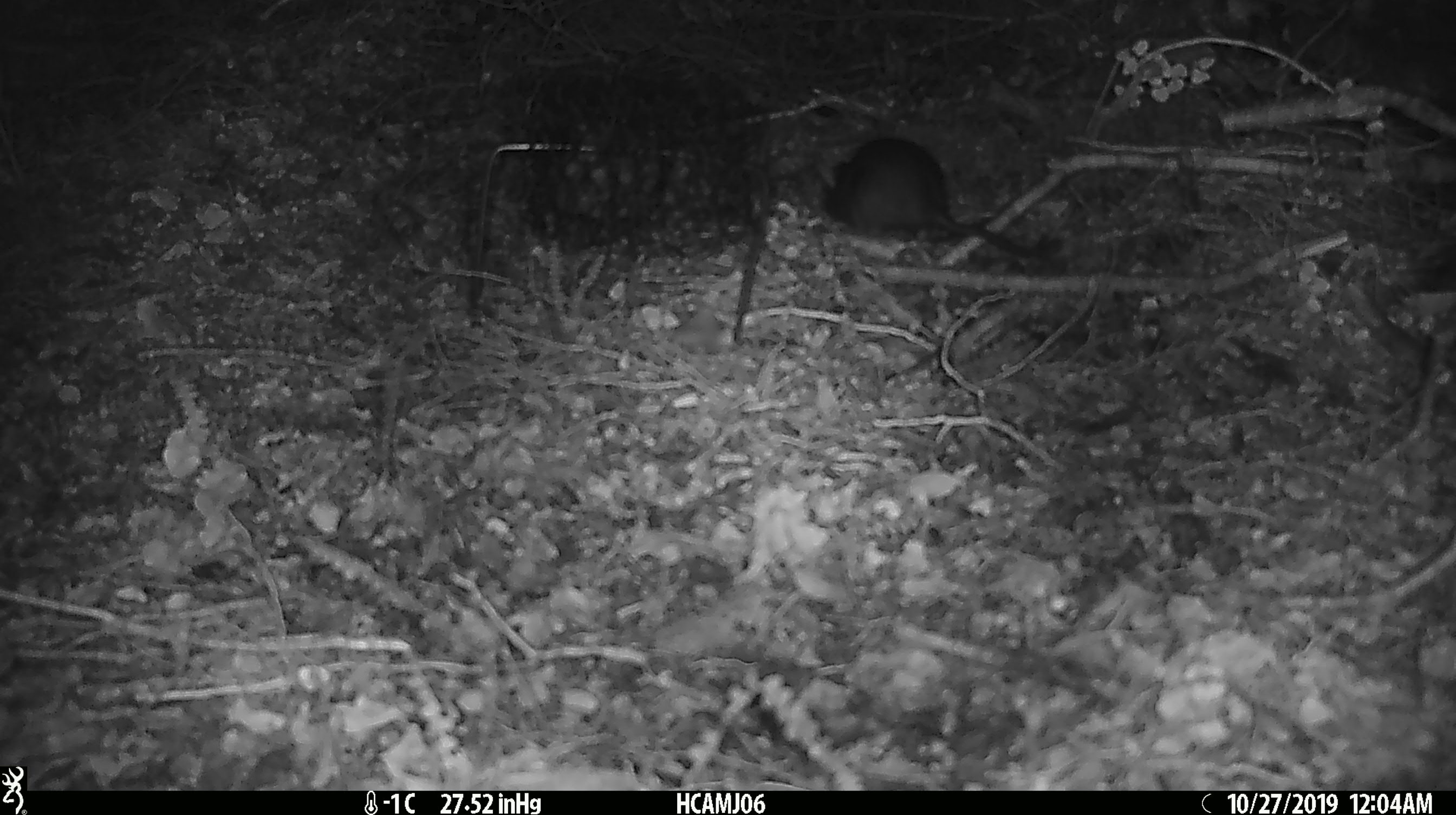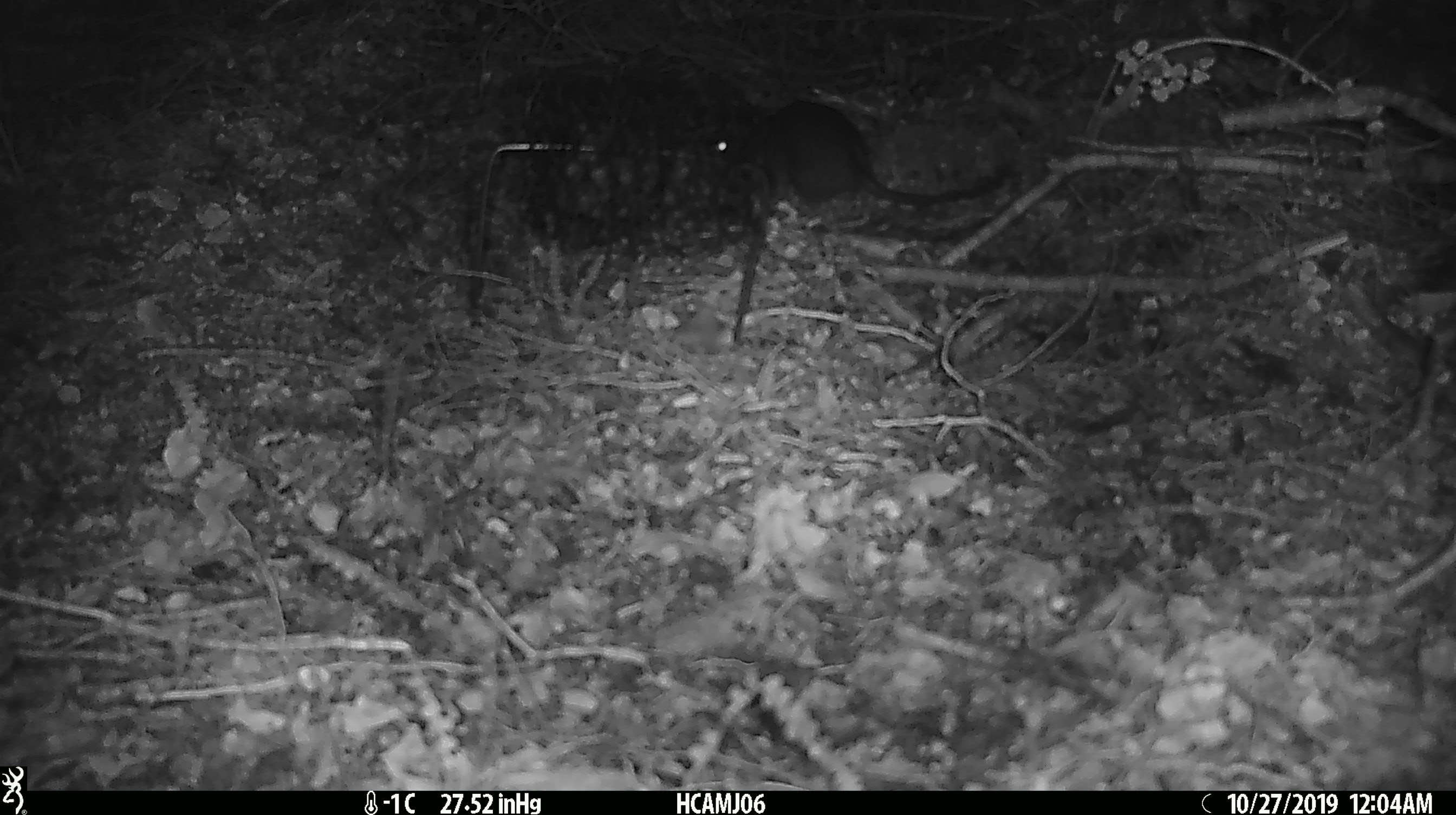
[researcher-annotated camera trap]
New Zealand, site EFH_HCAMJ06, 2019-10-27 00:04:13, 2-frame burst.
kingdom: Animalia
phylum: Chordata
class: Mammalia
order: Rodentia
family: Muridae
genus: Rattus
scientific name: Rattus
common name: rat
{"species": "rat (Rattus)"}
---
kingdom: Animalia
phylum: Chordata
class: Mammalia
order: Rodentia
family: Muridae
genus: Mus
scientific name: Mus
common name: mouse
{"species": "mouse (Mus)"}